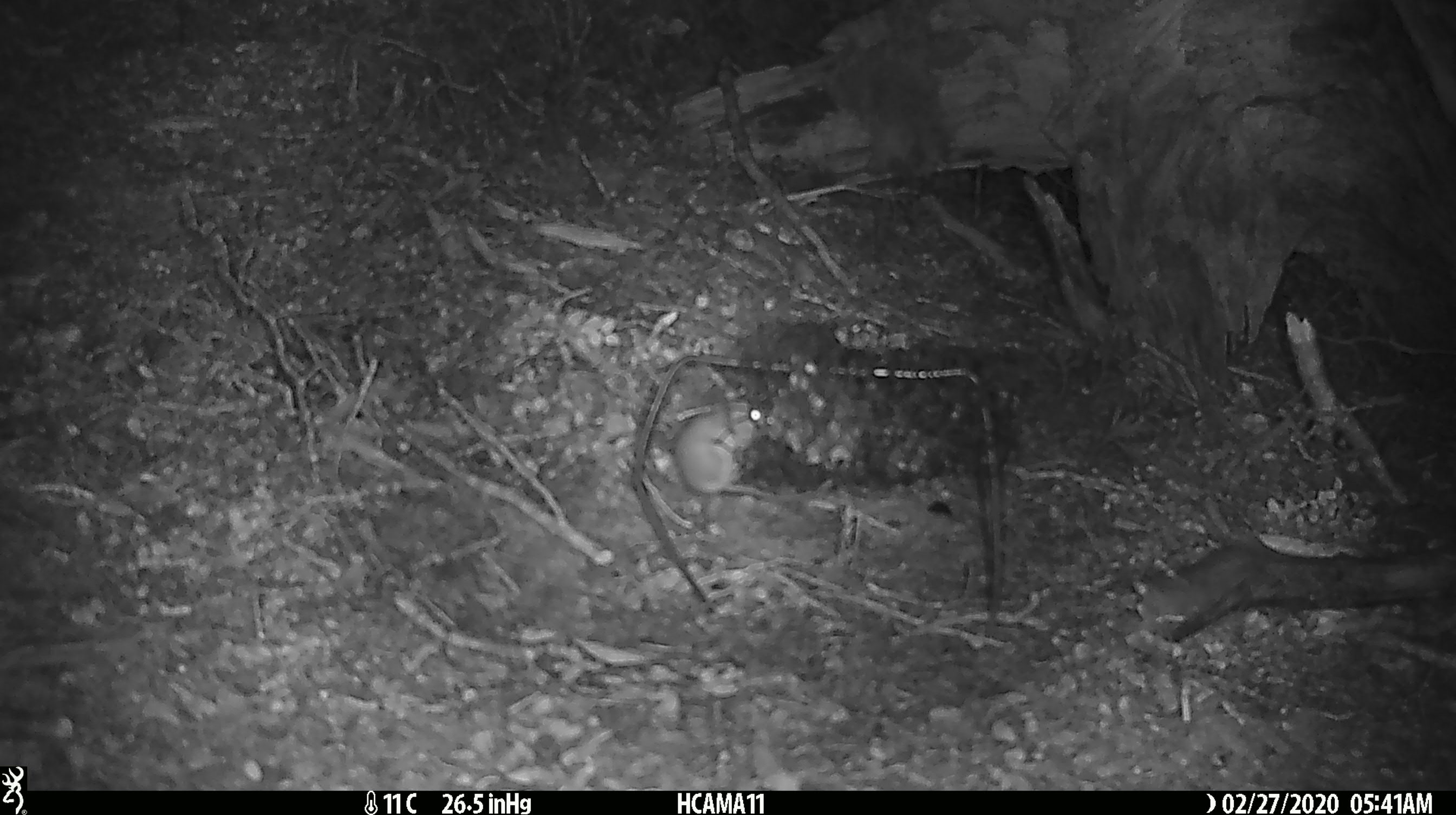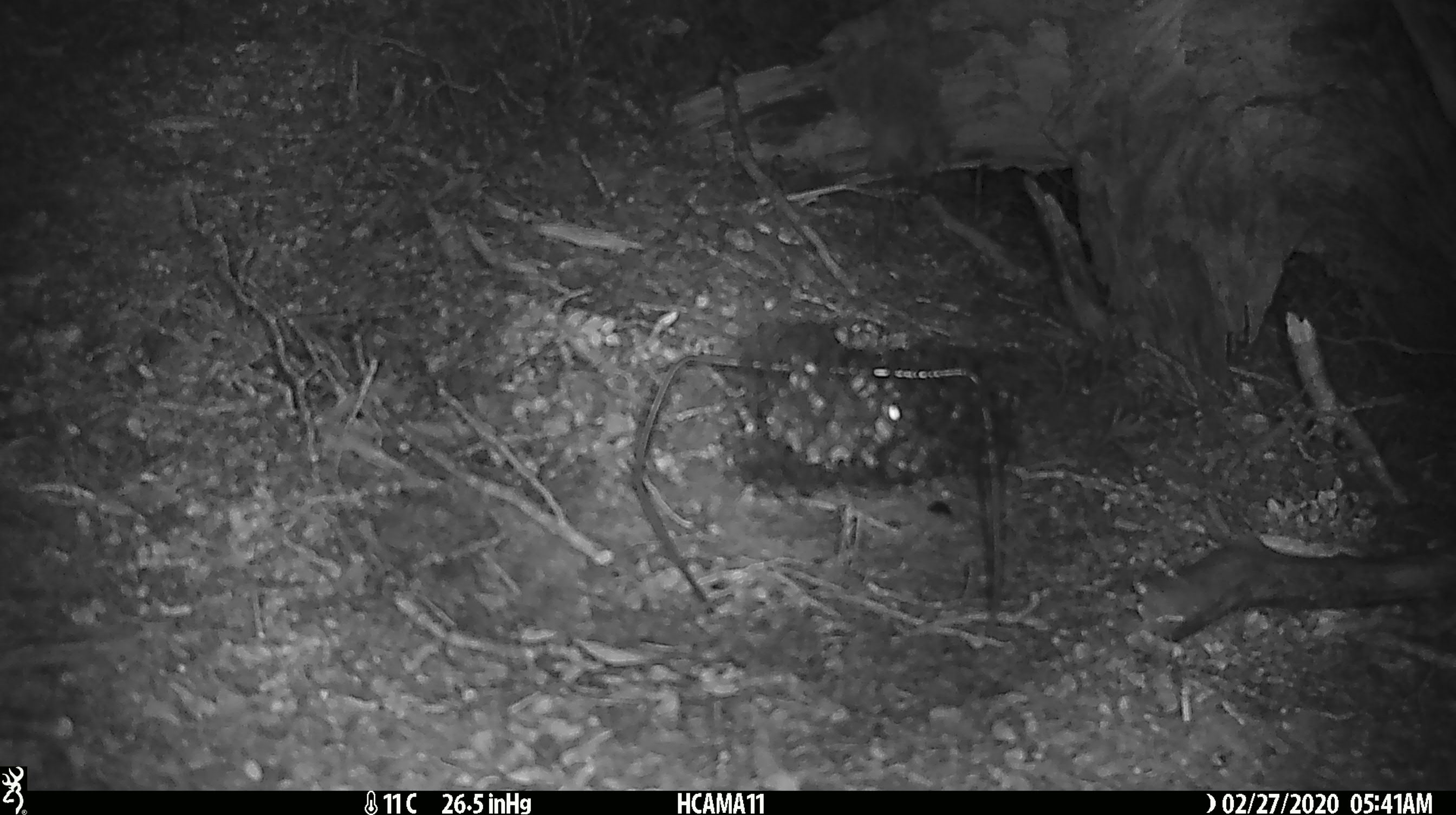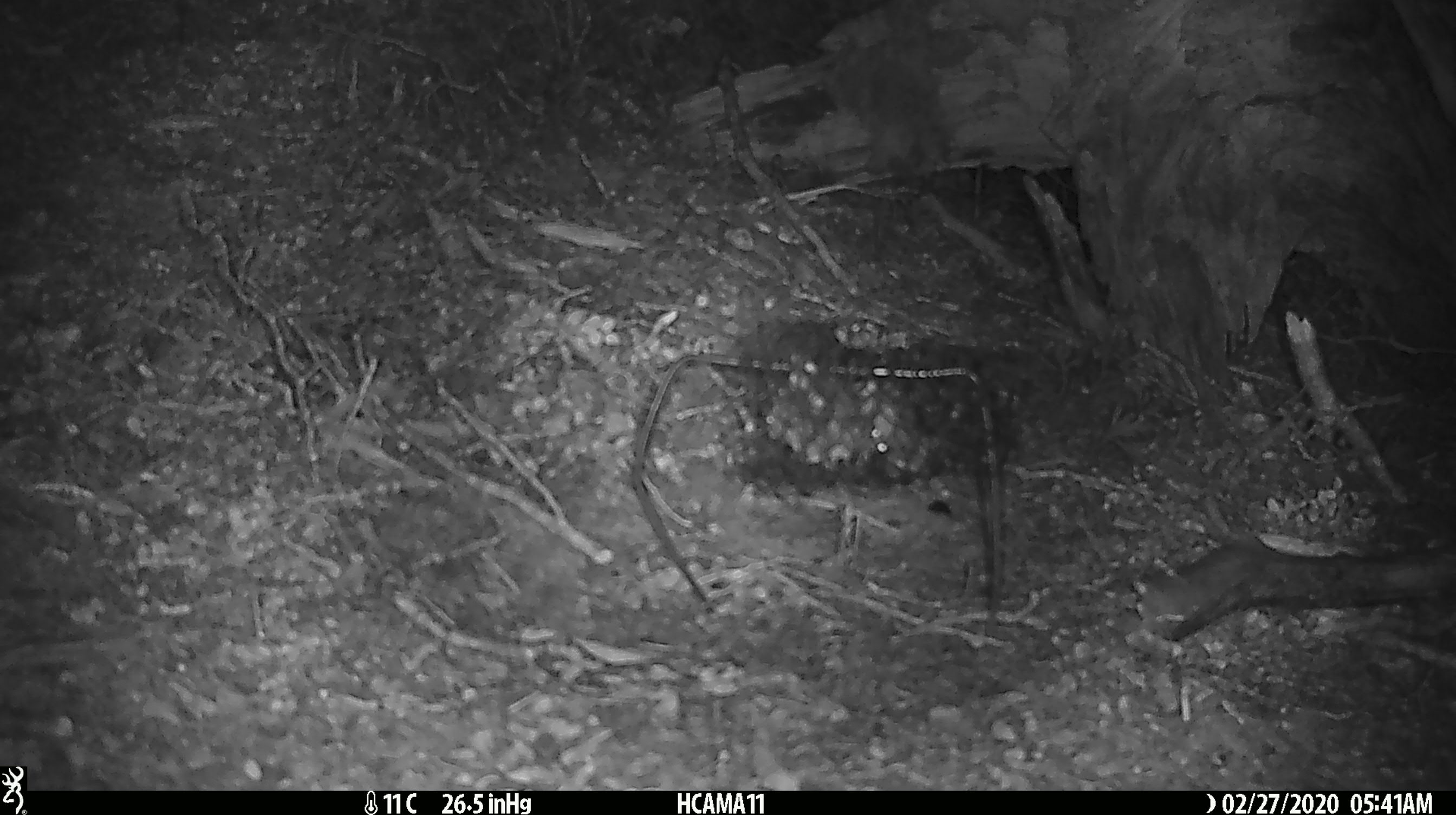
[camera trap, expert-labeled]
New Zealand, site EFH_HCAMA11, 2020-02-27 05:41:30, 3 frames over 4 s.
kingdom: Animalia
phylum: Chordata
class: Mammalia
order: Rodentia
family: Muridae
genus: Mus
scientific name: Mus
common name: mouse